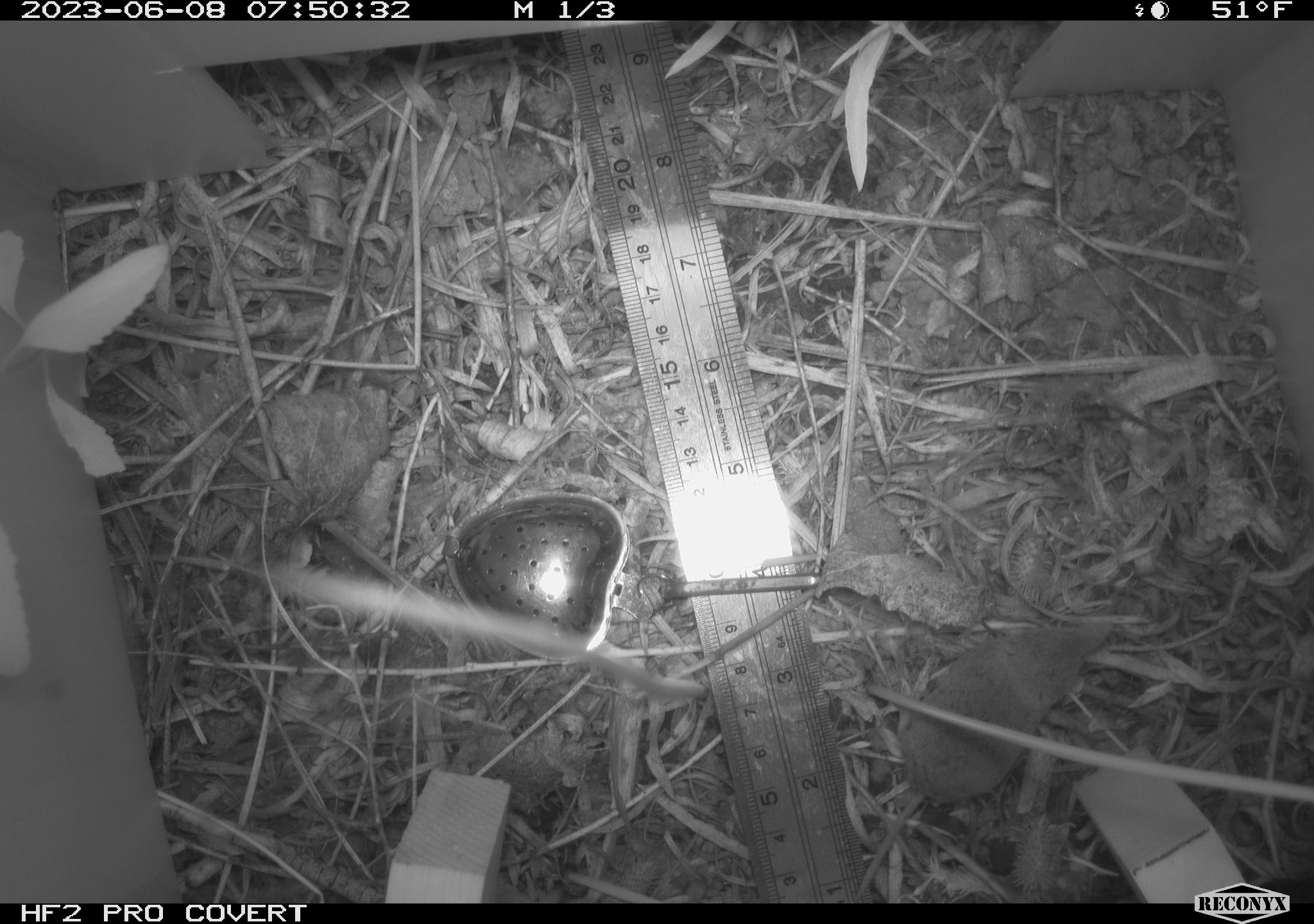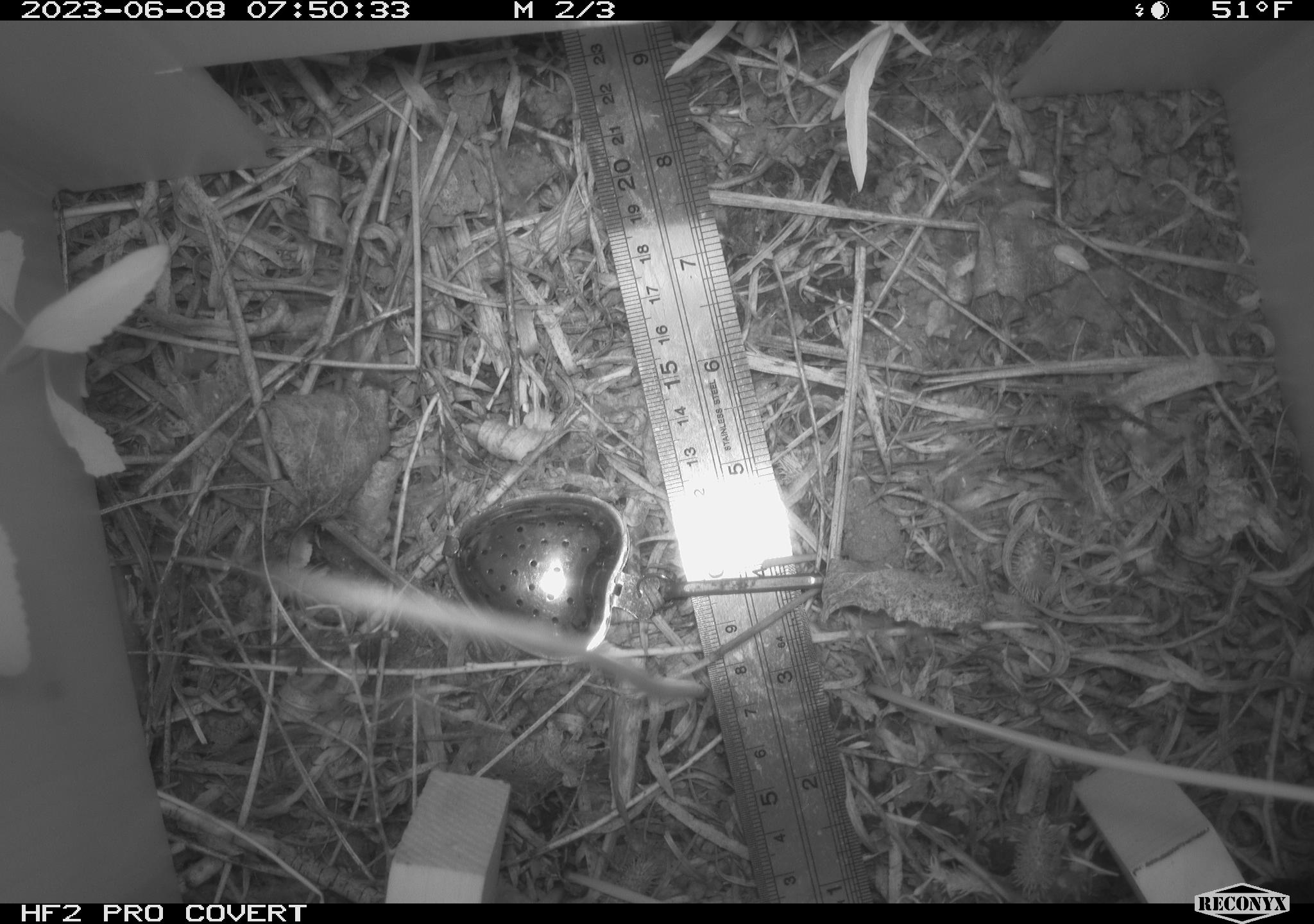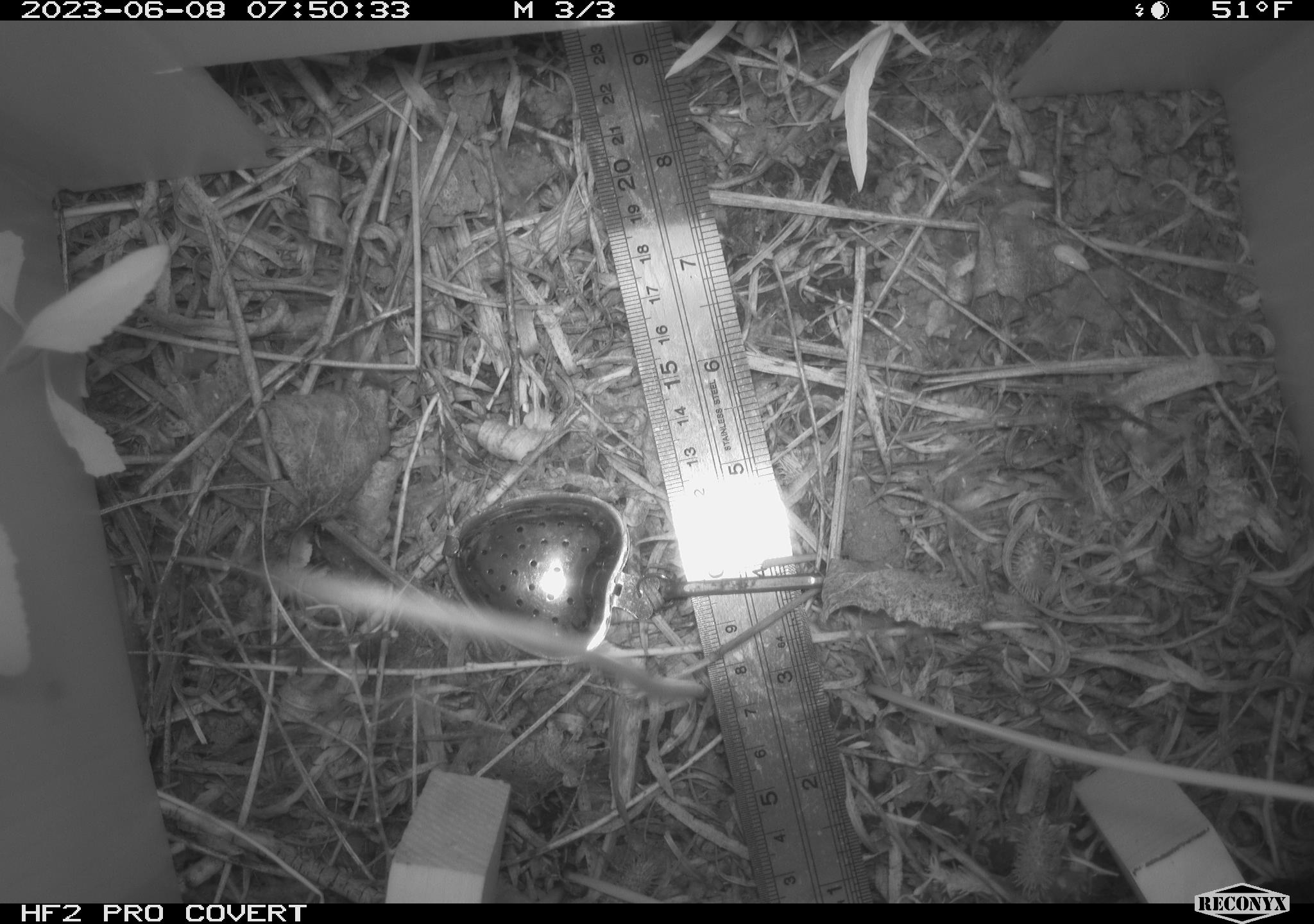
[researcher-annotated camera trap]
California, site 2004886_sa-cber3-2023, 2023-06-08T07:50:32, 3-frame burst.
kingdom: Animalia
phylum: Chordata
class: Mammalia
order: Eulipotyphla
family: Soricidae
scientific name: Soricidae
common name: shrews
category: soricidae family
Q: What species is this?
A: Soricidae family (shrews) (Soricidae).